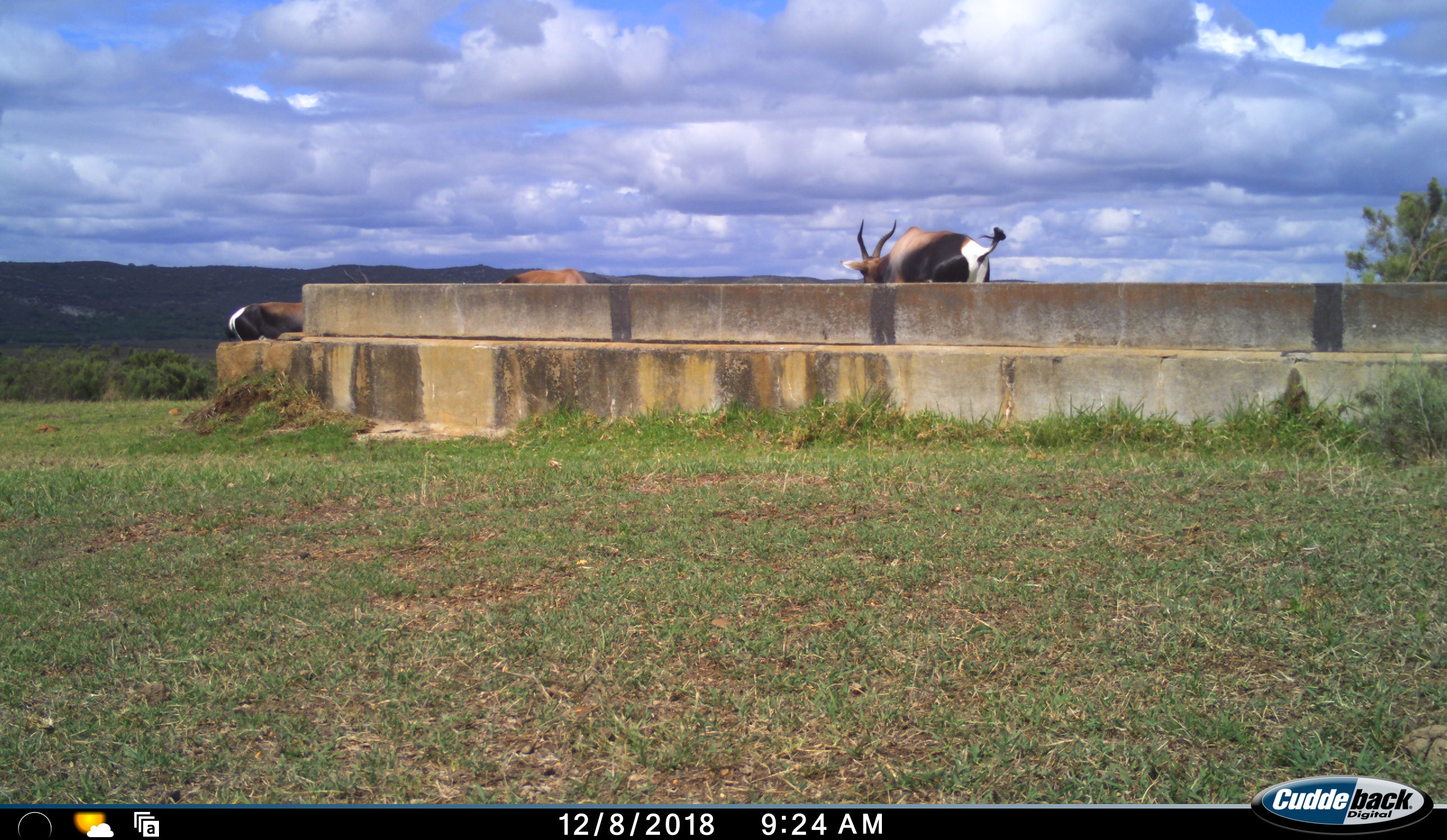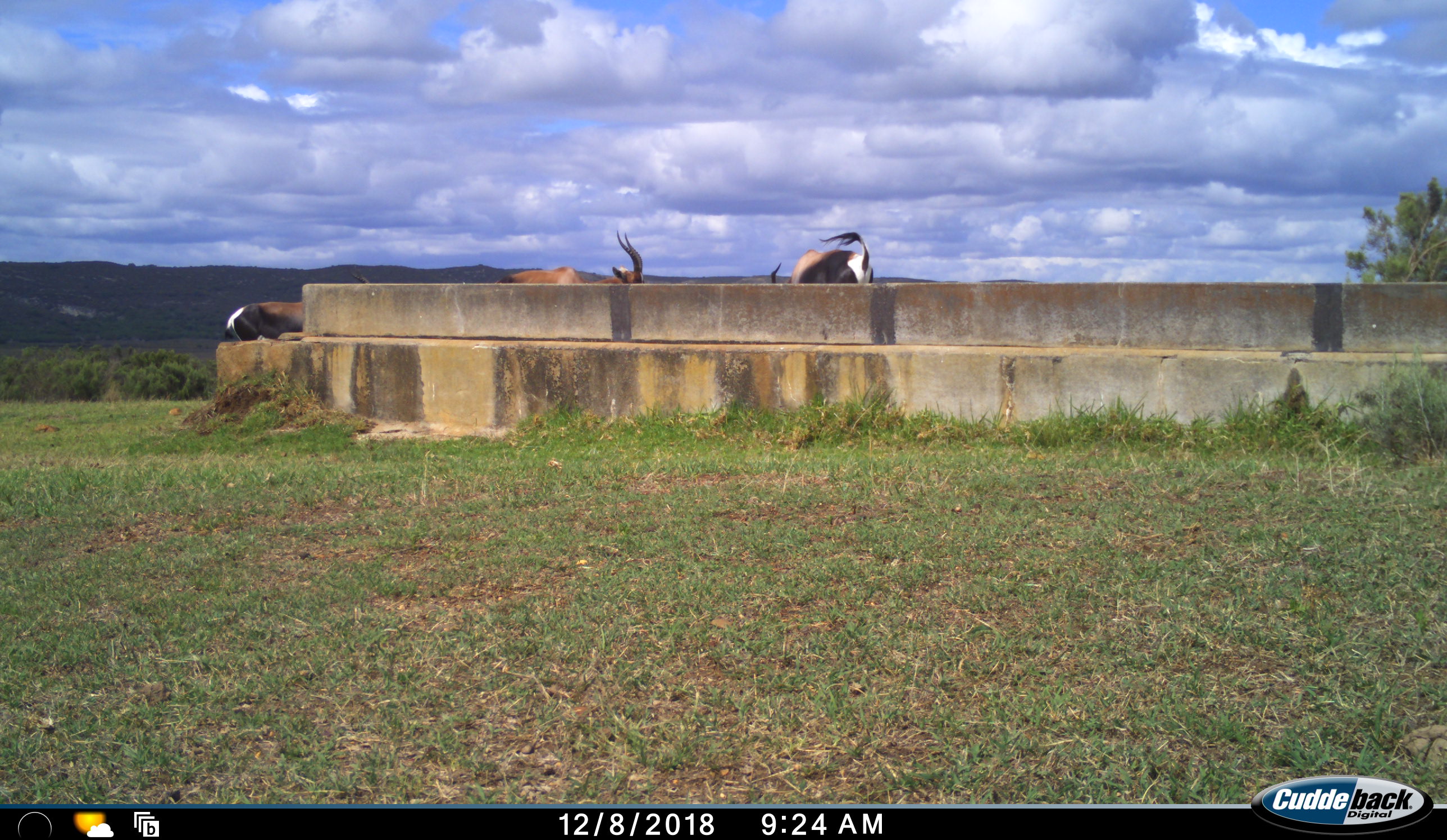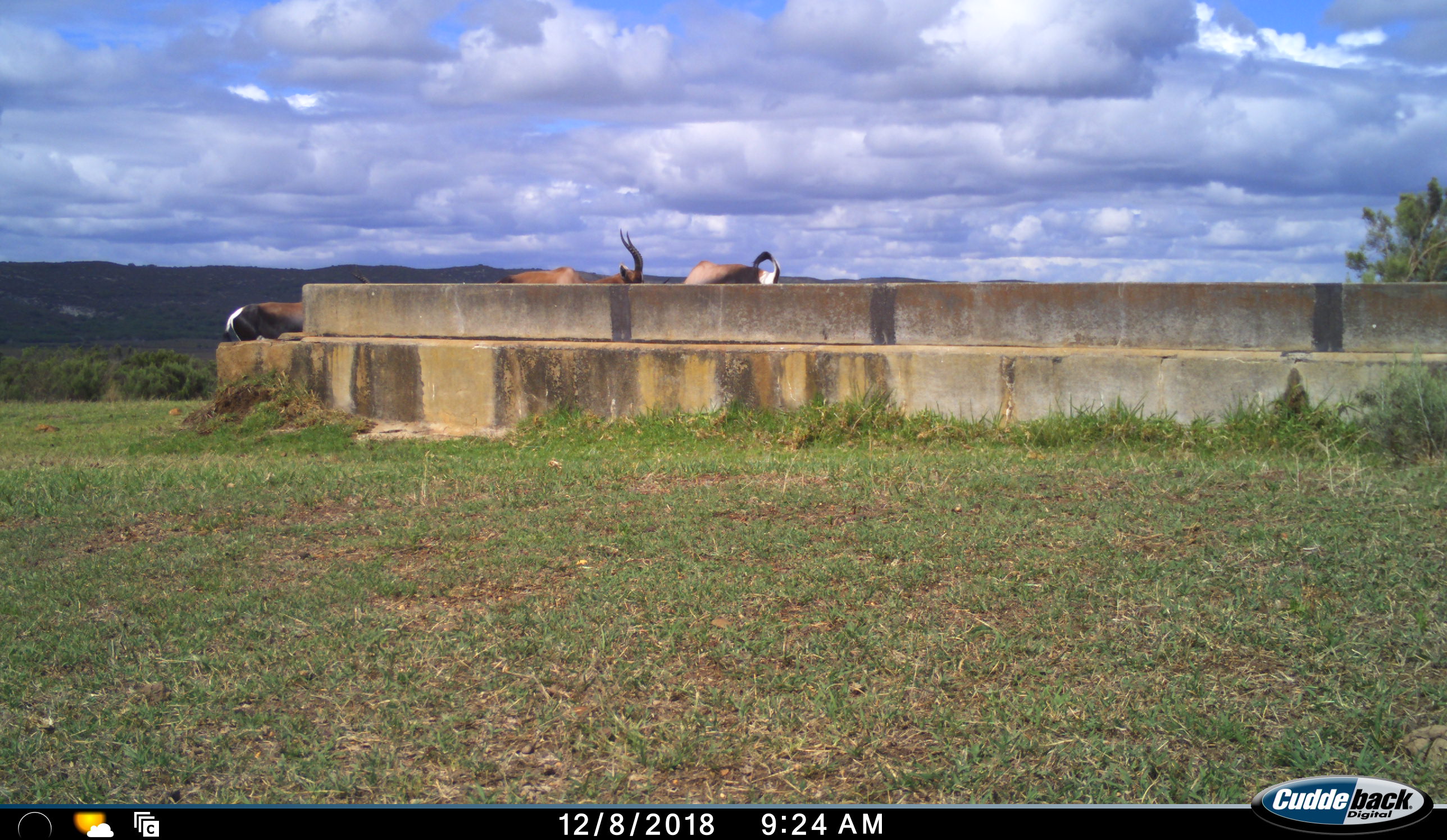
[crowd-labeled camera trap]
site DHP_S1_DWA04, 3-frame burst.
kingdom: Animalia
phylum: Chordata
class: Mammalia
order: Artiodactyla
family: Bovidae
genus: Damaliscus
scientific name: Damaliscus pygargus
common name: bontebok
Bontebok (Damaliscus pygargus), count 3. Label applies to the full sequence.